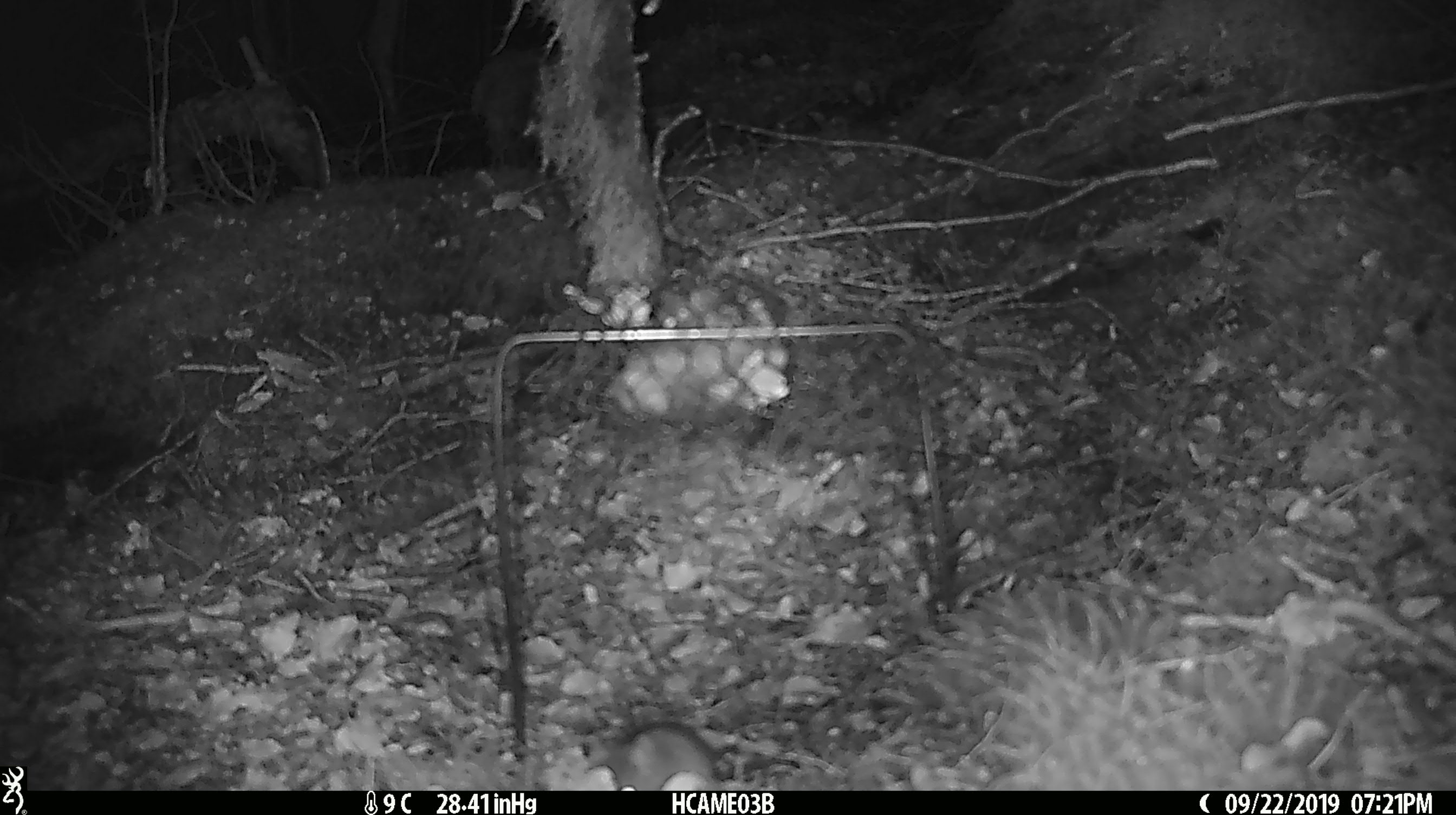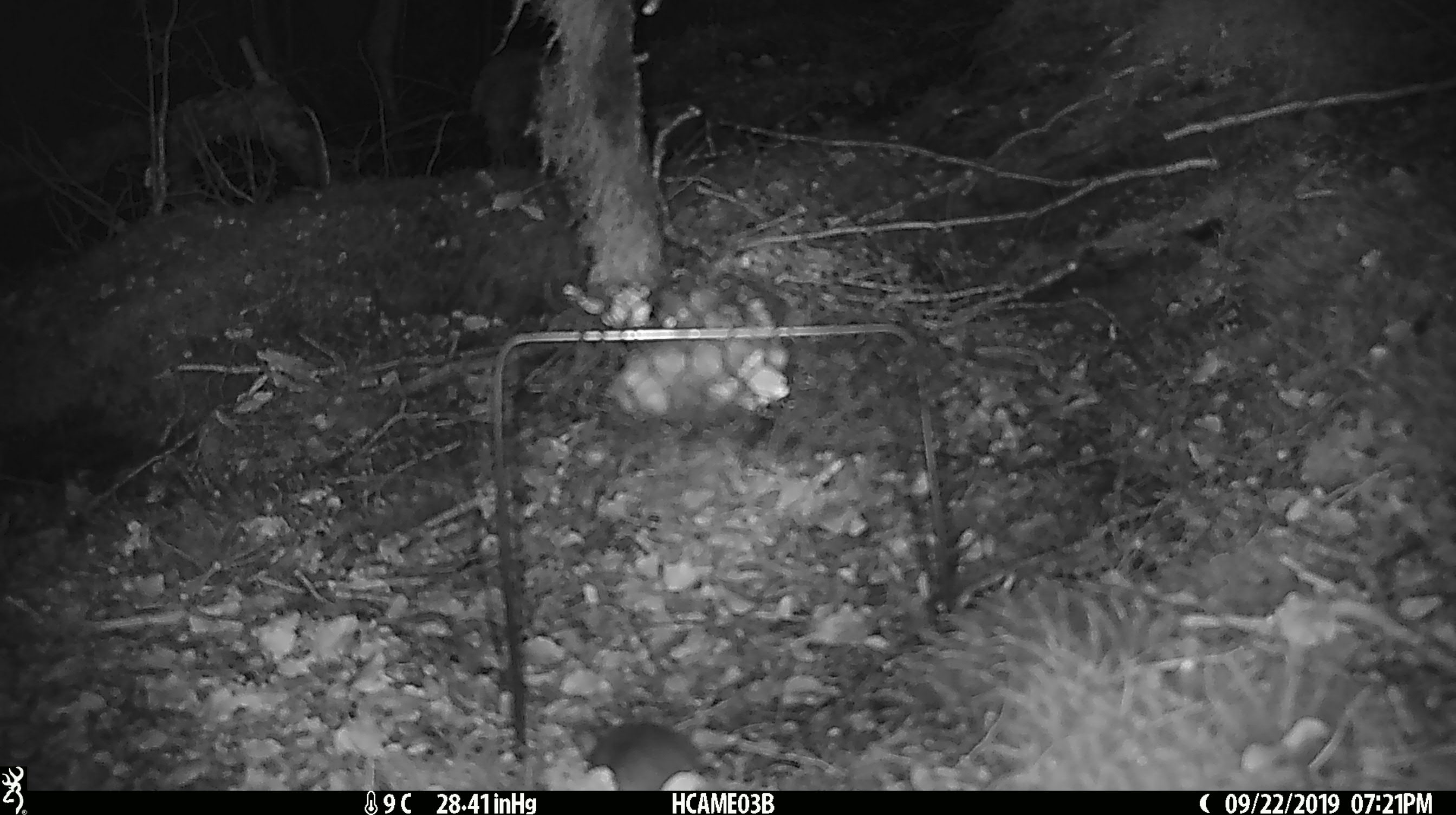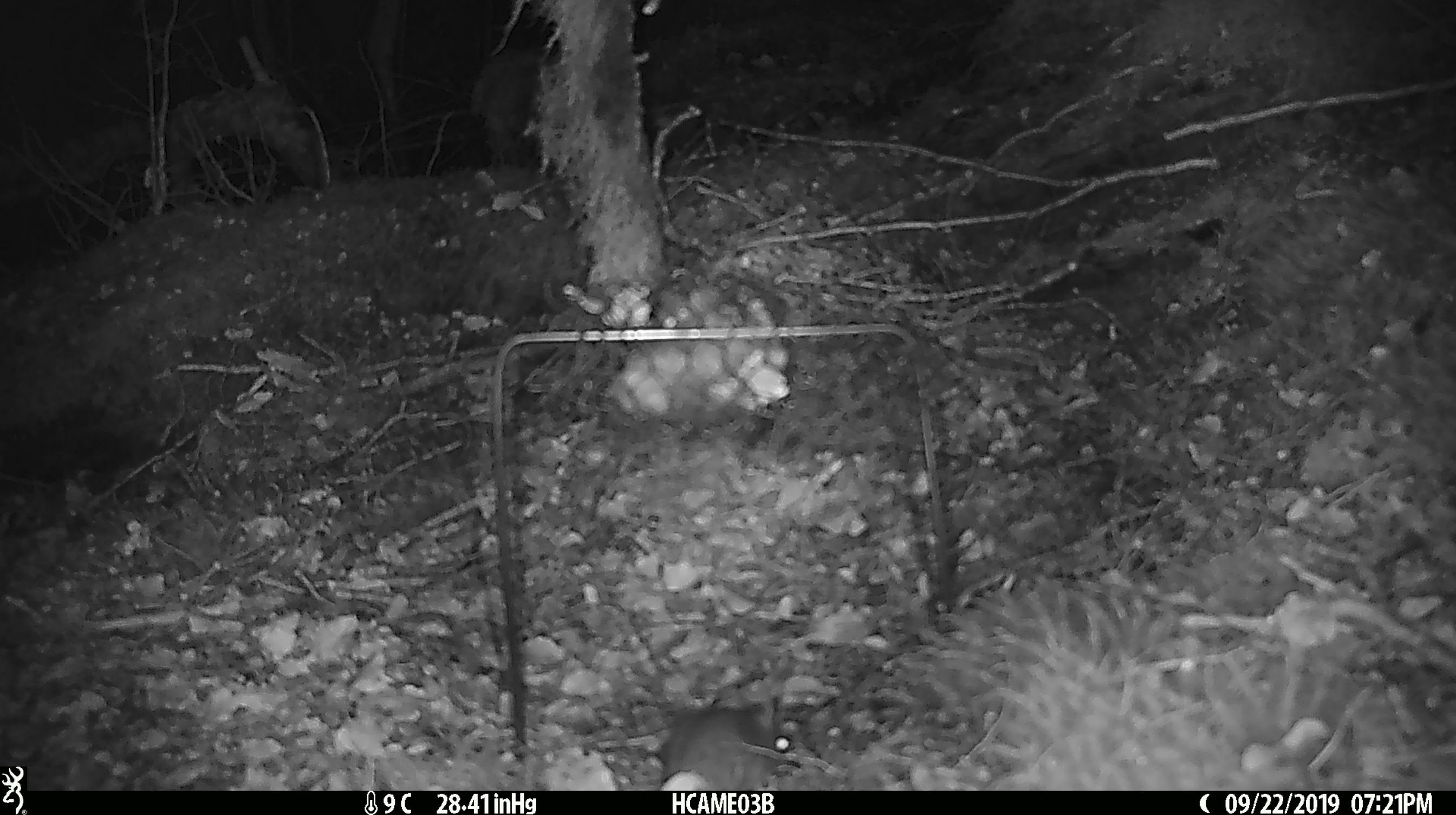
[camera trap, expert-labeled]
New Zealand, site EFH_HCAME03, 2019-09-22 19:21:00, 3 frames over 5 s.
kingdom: Animalia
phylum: Chordata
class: Mammalia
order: Rodentia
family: Muridae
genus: Mus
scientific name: Mus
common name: mouse